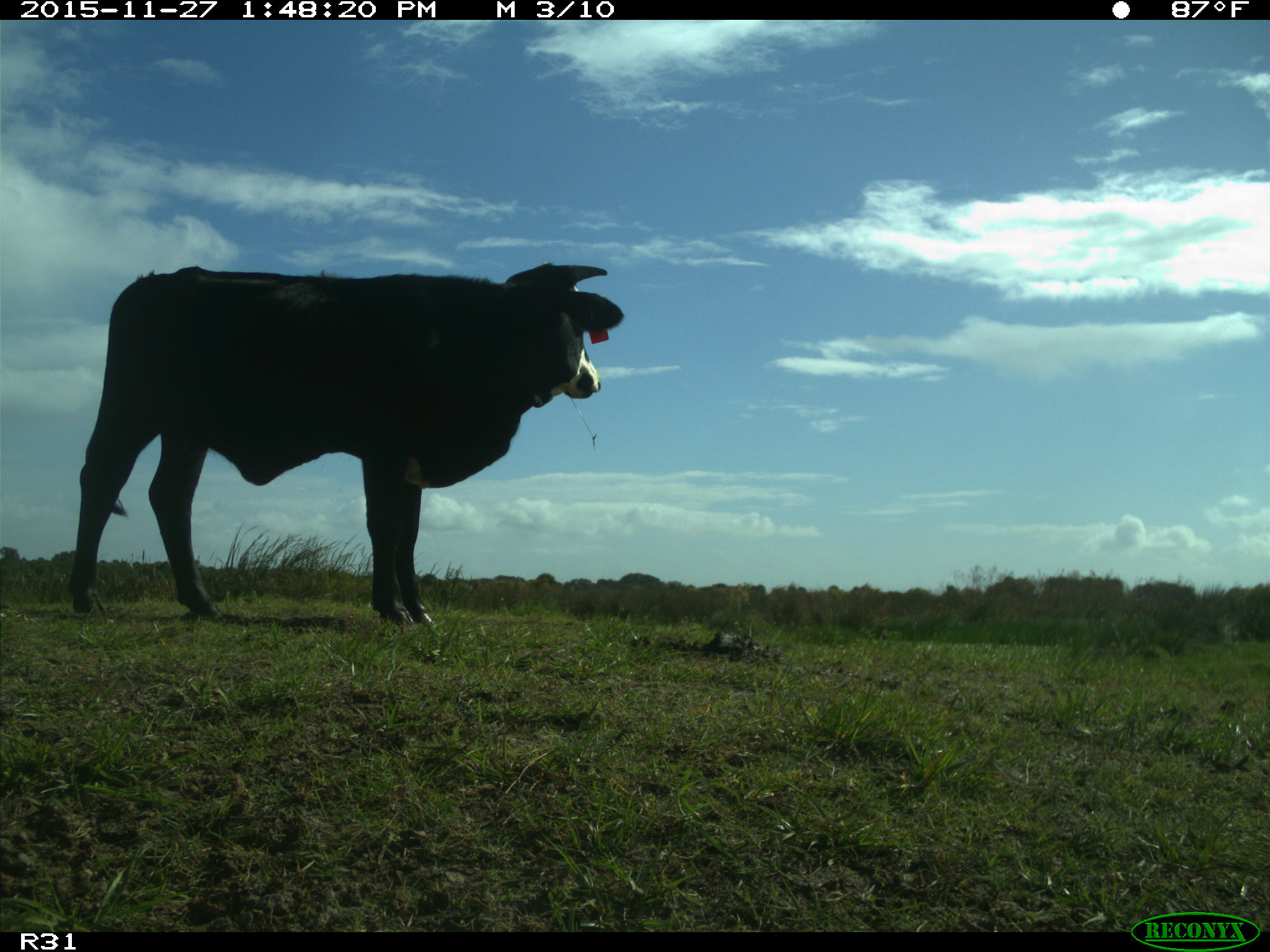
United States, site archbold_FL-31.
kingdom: Animalia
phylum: Chordata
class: Mammalia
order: Artiodactyla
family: Bovidae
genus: Bos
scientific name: Bos taurus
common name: domestic cow